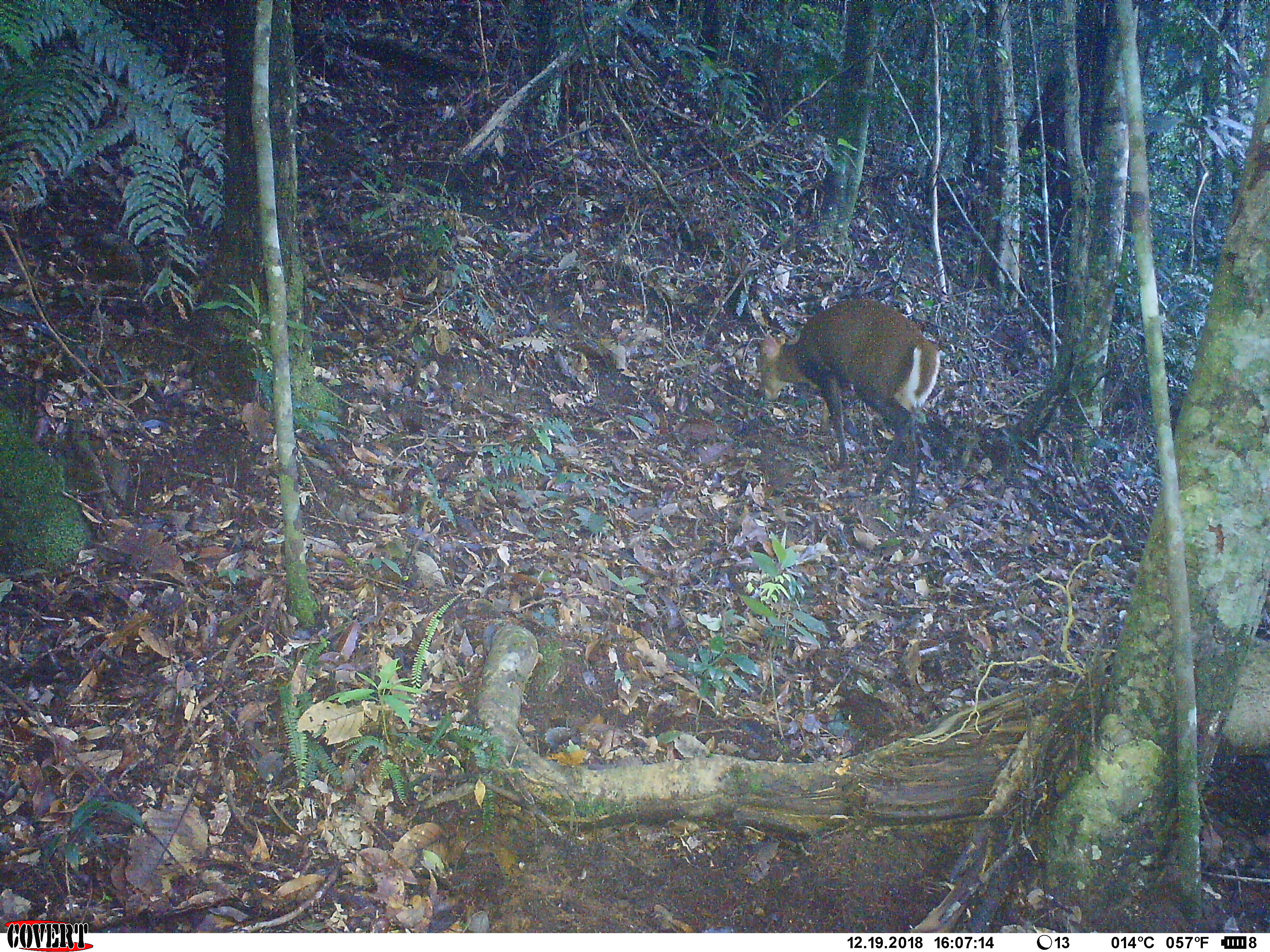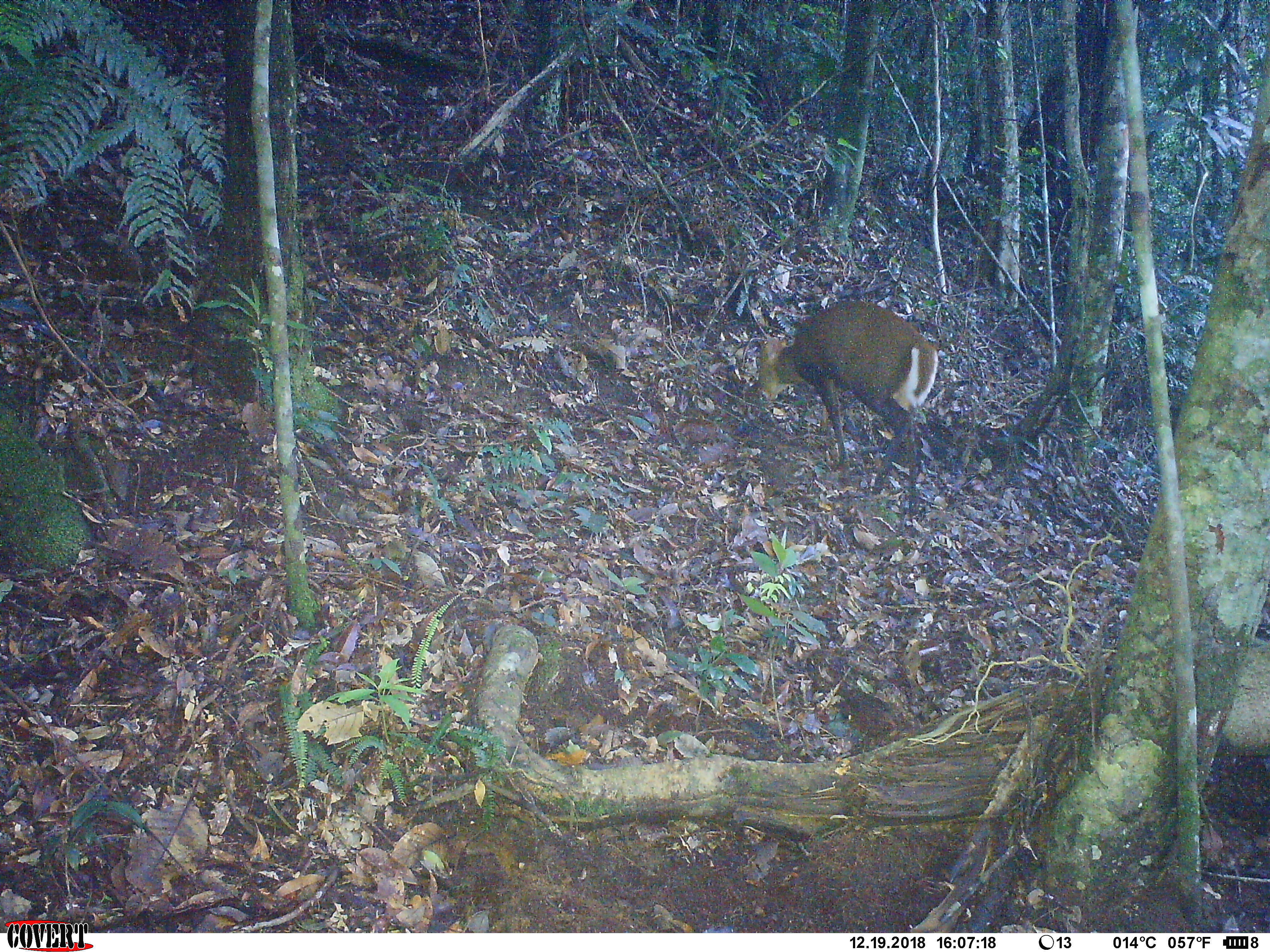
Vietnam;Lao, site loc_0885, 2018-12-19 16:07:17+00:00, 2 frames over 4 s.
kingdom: Animalia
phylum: Chordata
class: Mammalia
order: Artiodactyla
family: Cervidae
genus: Muntiacus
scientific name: Muntiacus rooseveltorum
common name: roosevelt's muntjac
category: roosevelts muntjac group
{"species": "roosevelts muntjac group (roosevelt's muntjac) (Muntiacus rooseveltorum)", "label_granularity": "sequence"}